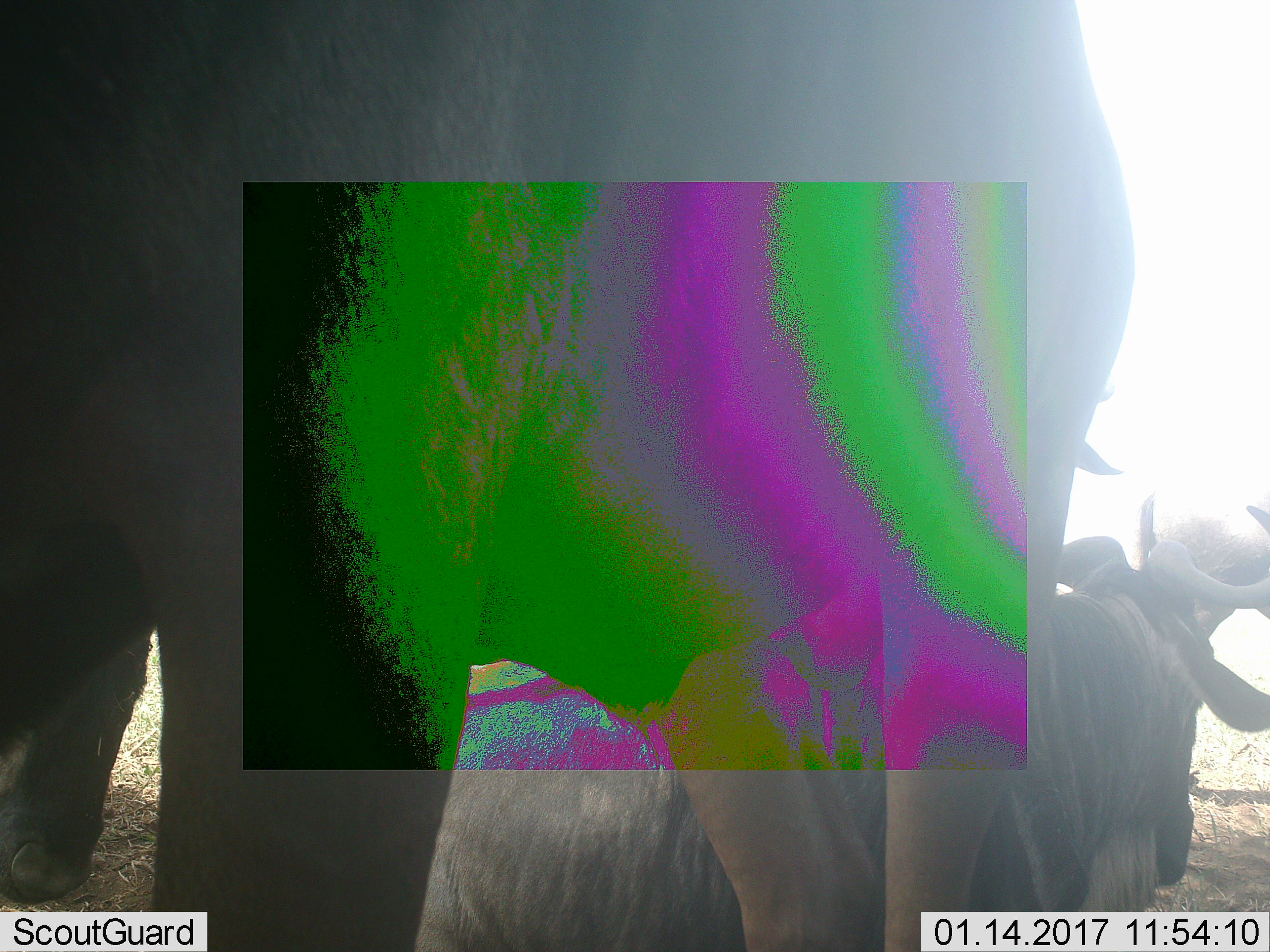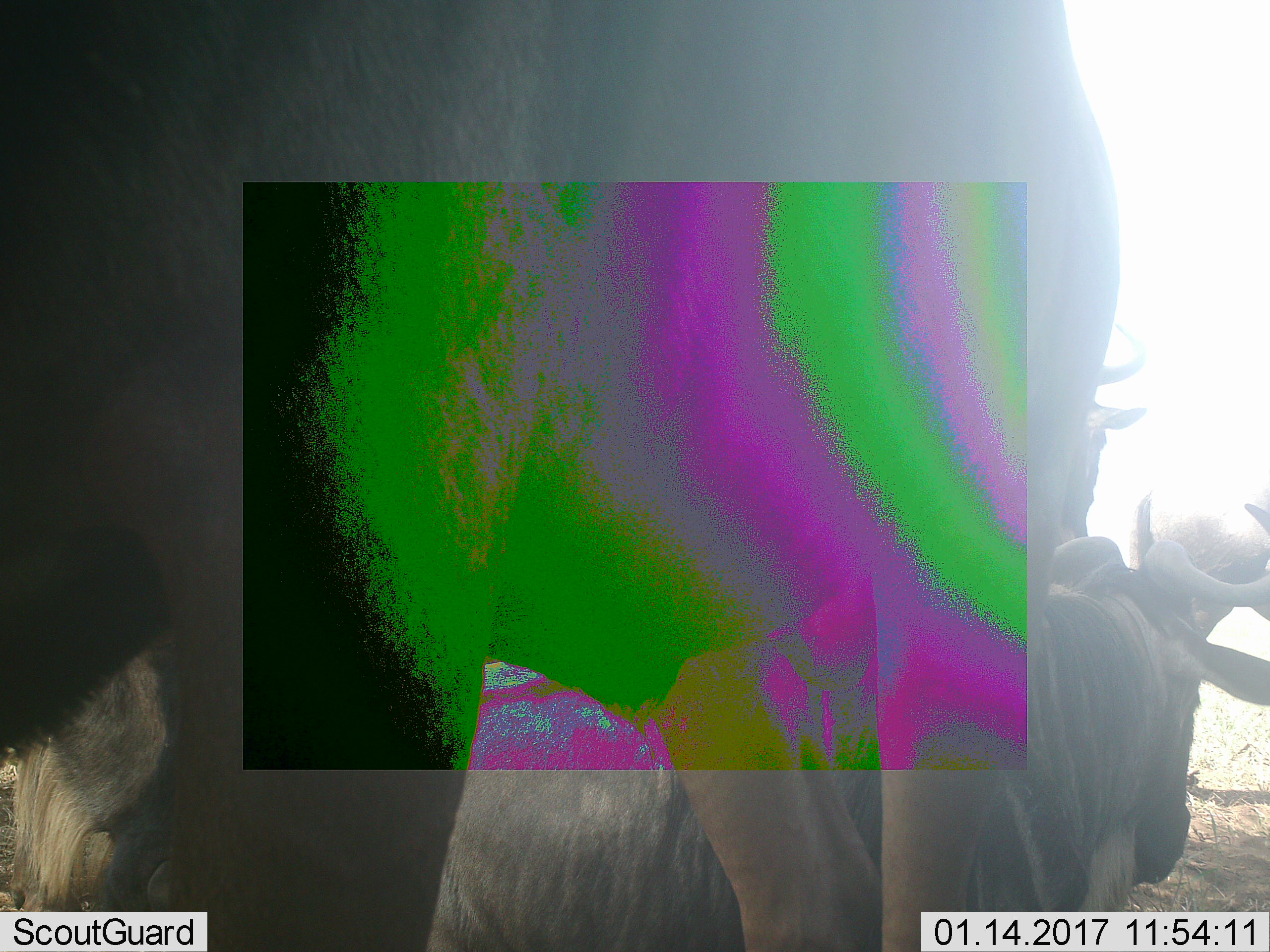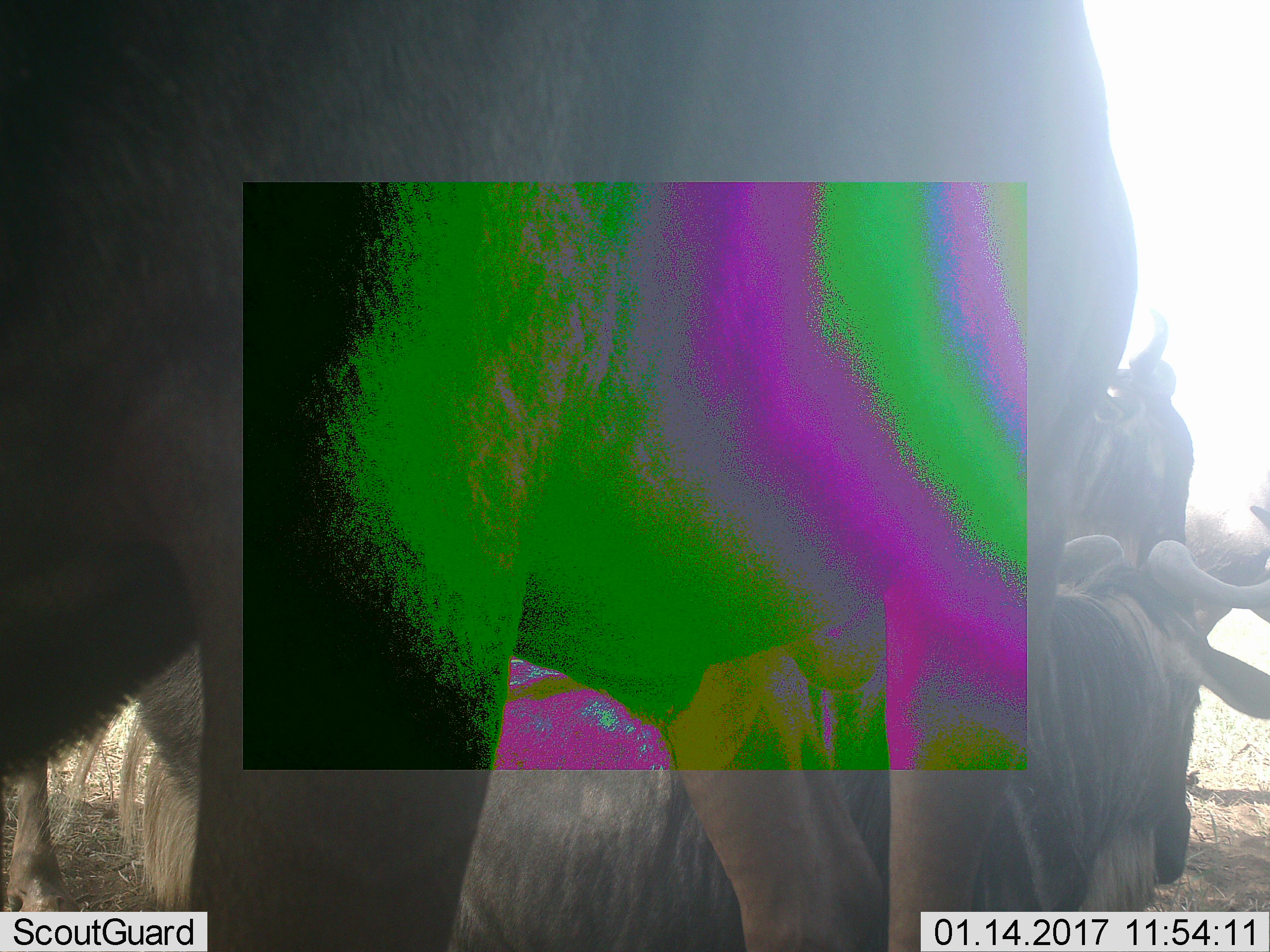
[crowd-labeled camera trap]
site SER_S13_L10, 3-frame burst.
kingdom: Animalia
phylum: Chordata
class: Mammalia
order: Artiodactyla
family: Bovidae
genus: Connochaetes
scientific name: Connochaetes taurinus taurinus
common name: blue wildebeest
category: wildebeestblue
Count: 3.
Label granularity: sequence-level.